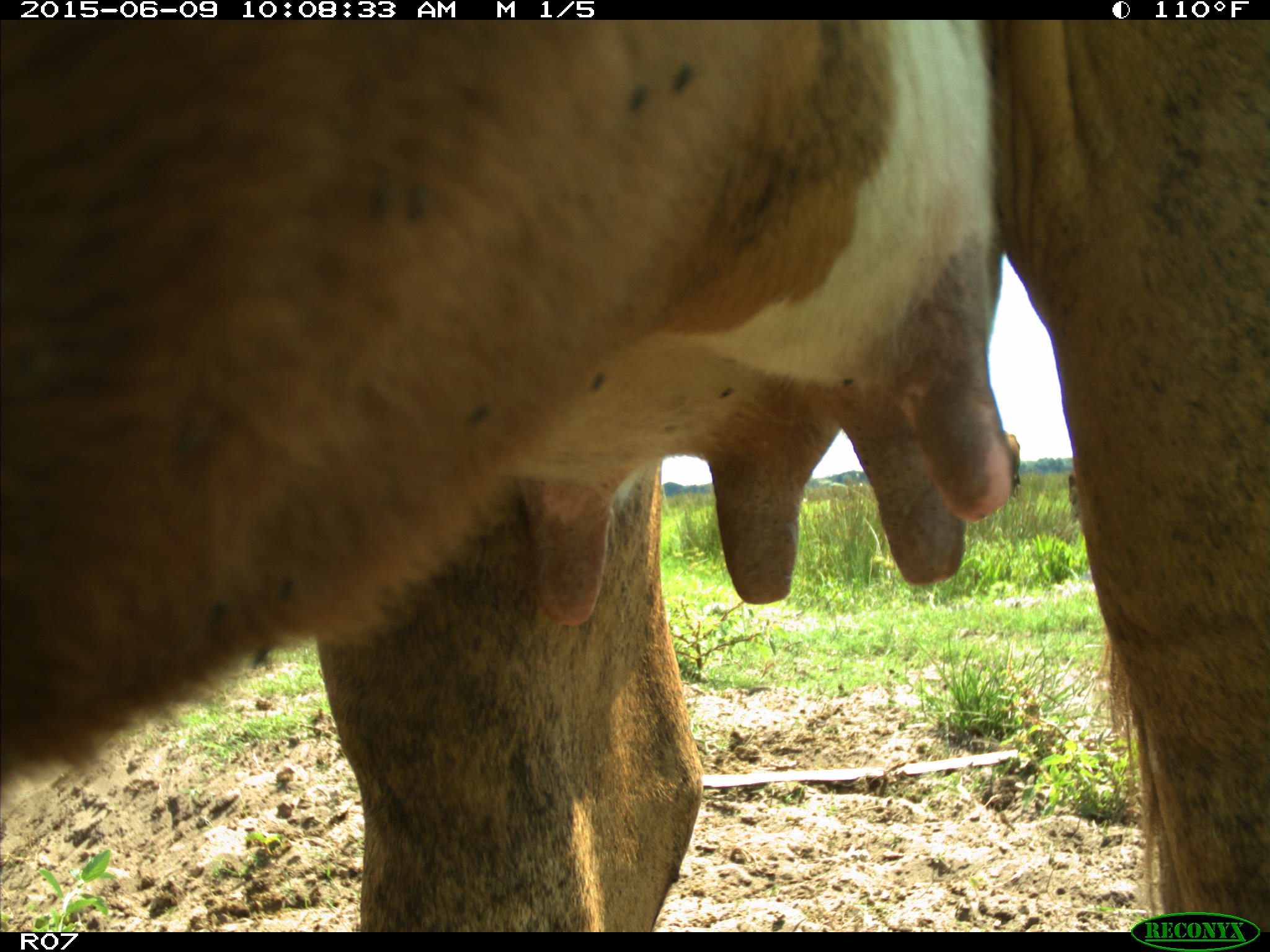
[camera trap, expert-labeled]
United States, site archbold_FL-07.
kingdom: Animalia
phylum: Chordata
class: Mammalia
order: Artiodactyla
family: Bovidae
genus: Bos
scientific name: Bos taurus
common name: domestic cow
Bos taurus (domestic cow).